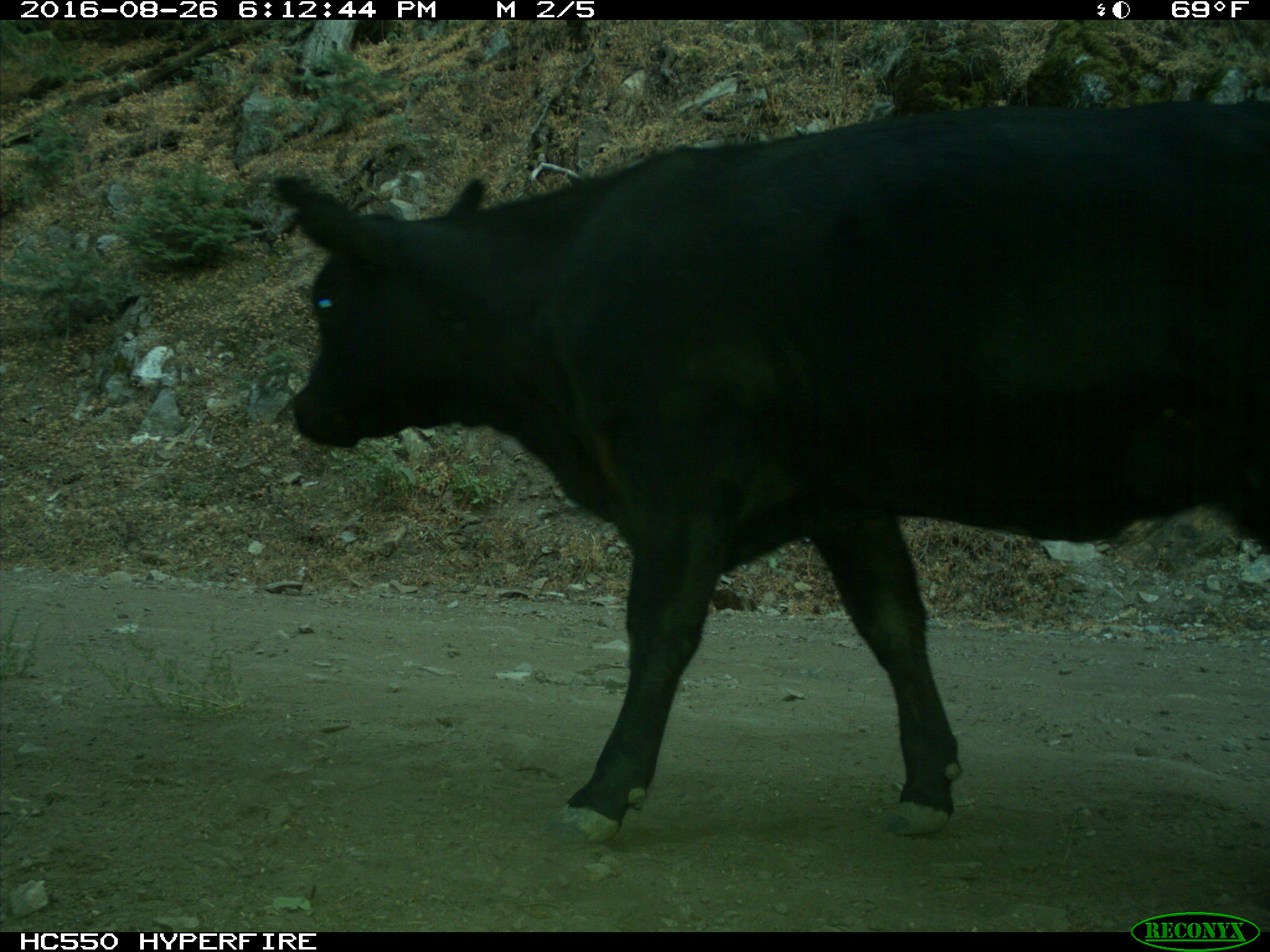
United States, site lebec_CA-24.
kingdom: Animalia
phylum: Chordata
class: Mammalia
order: Artiodactyla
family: Bovidae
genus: Bos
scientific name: Bos taurus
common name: domestic cow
Bos taurus (domestic cow).